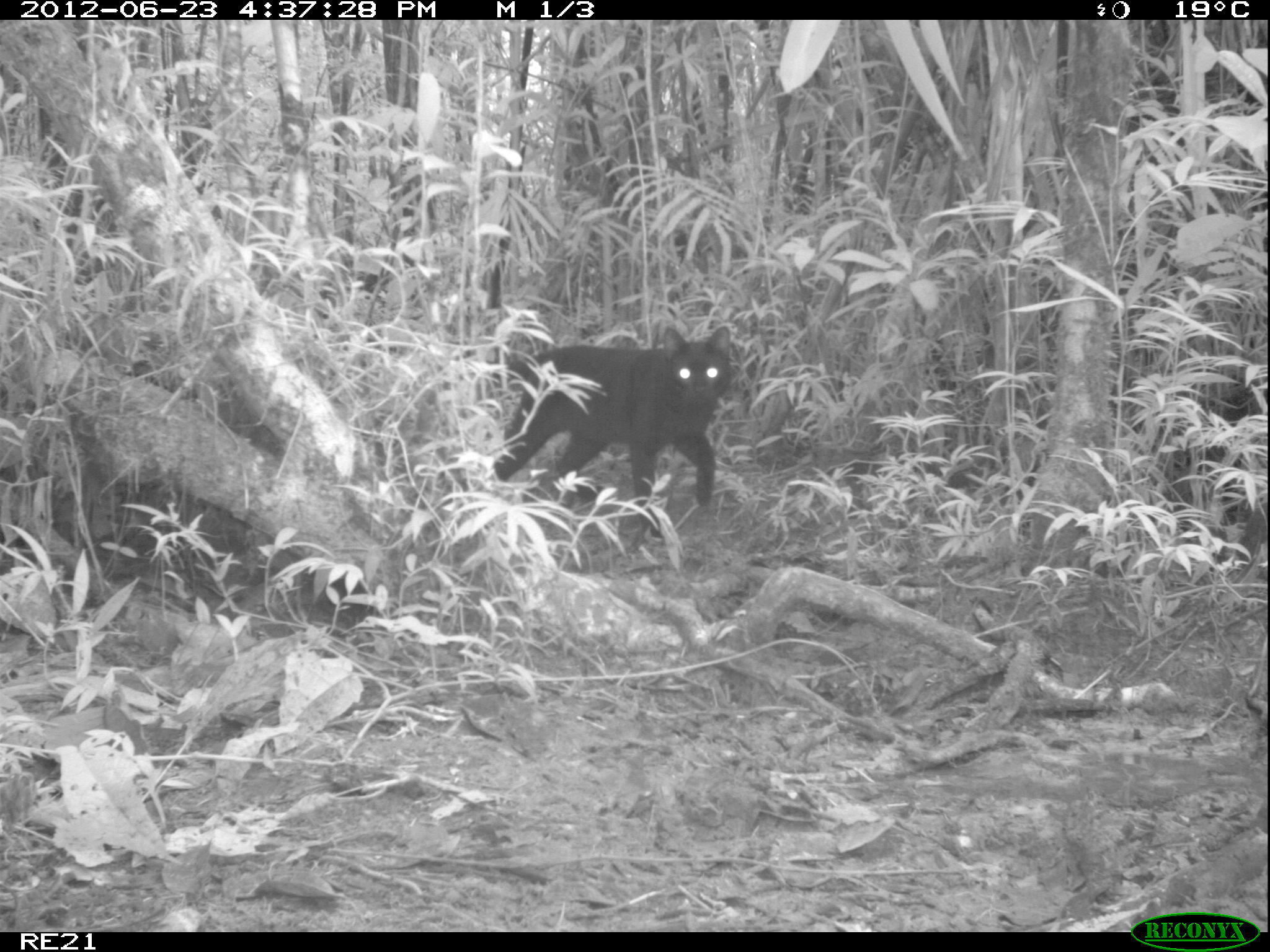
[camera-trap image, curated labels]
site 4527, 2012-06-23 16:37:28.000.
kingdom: Animalia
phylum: Chordata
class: Mammalia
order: Carnivora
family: Felidae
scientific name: Felidae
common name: felids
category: felis sp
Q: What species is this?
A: Felis sp (felids) (Felidae).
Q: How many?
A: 1.